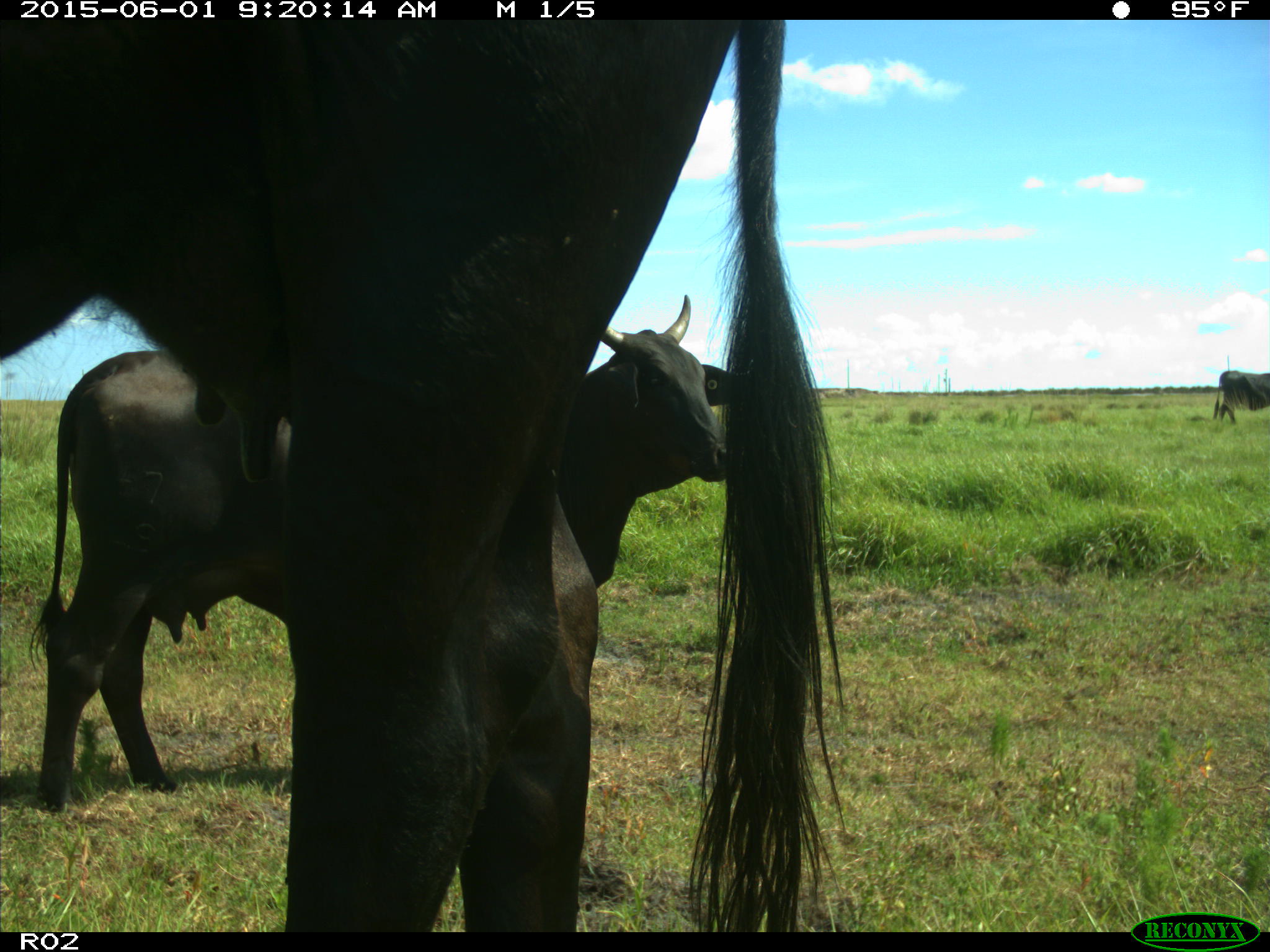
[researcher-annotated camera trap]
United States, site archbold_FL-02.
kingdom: Animalia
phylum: Chordata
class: Mammalia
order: Artiodactyla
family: Bovidae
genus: Bos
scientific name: Bos taurus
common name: domestic cow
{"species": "Bos taurus (domestic cow)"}